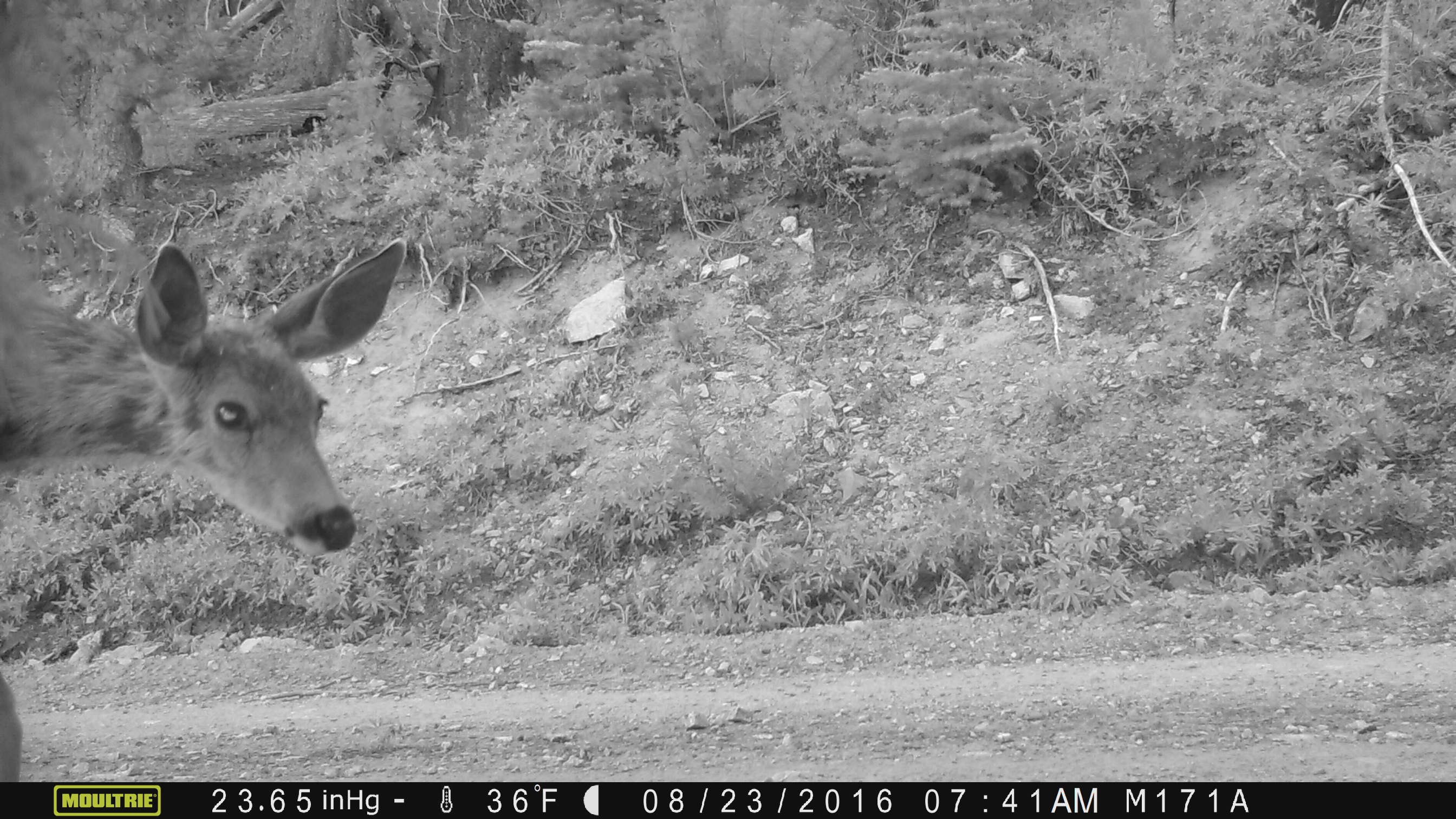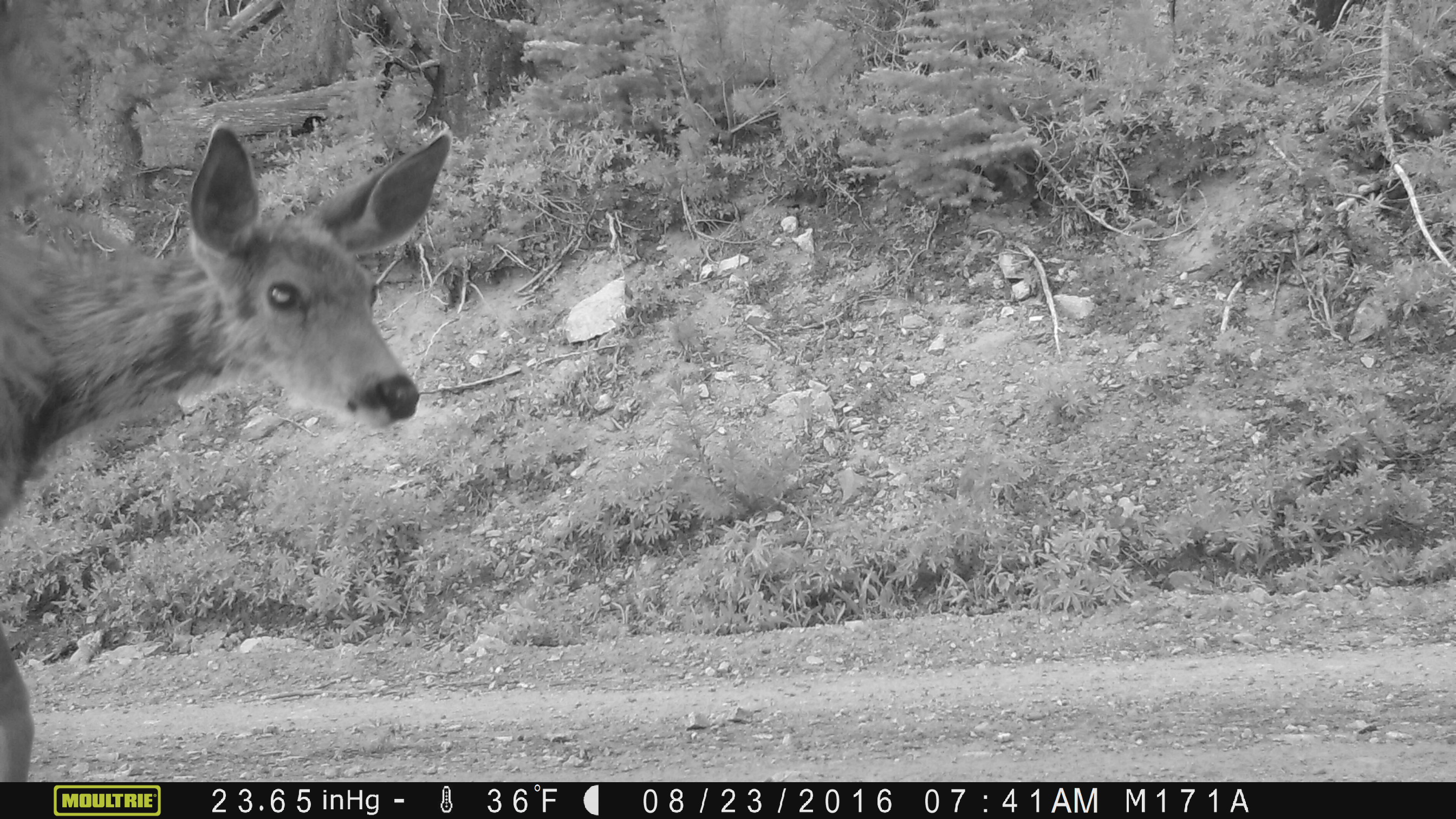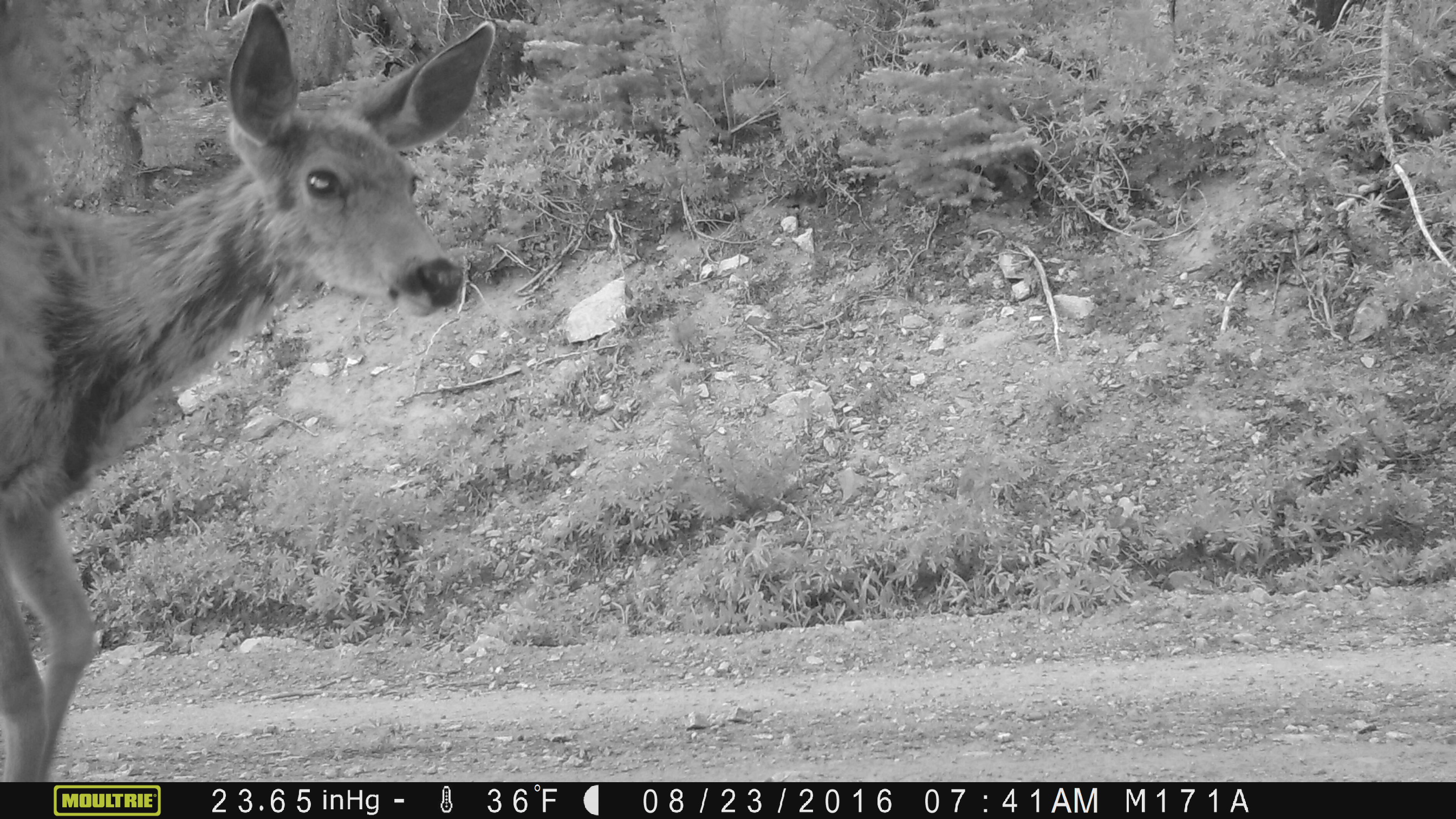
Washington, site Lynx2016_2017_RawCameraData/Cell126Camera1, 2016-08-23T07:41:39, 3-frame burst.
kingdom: Animalia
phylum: Chordata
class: Mammalia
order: Artiodactyla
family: Cervidae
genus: Odocoileus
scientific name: Odocoileus hemionus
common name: mule deer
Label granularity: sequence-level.